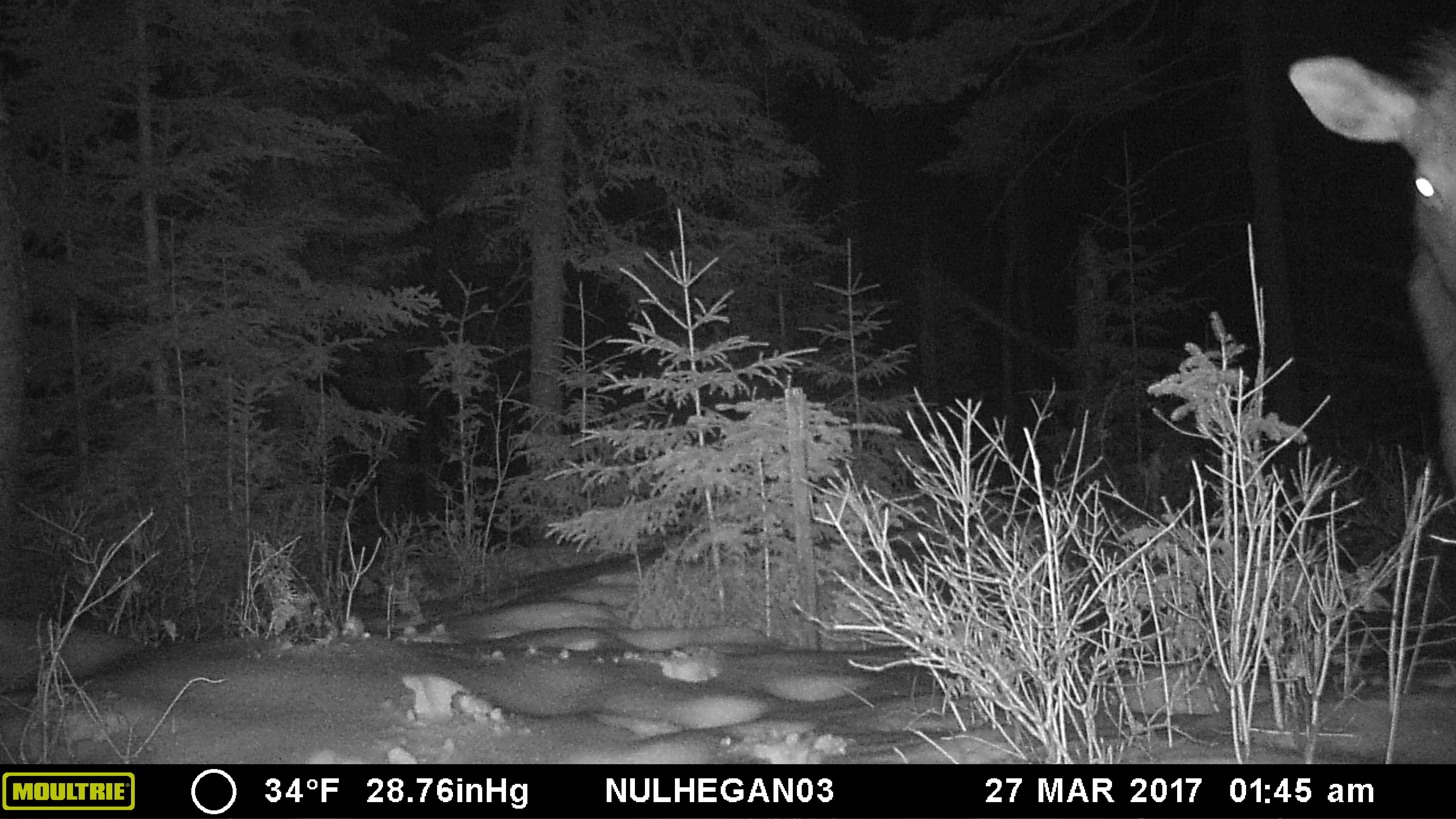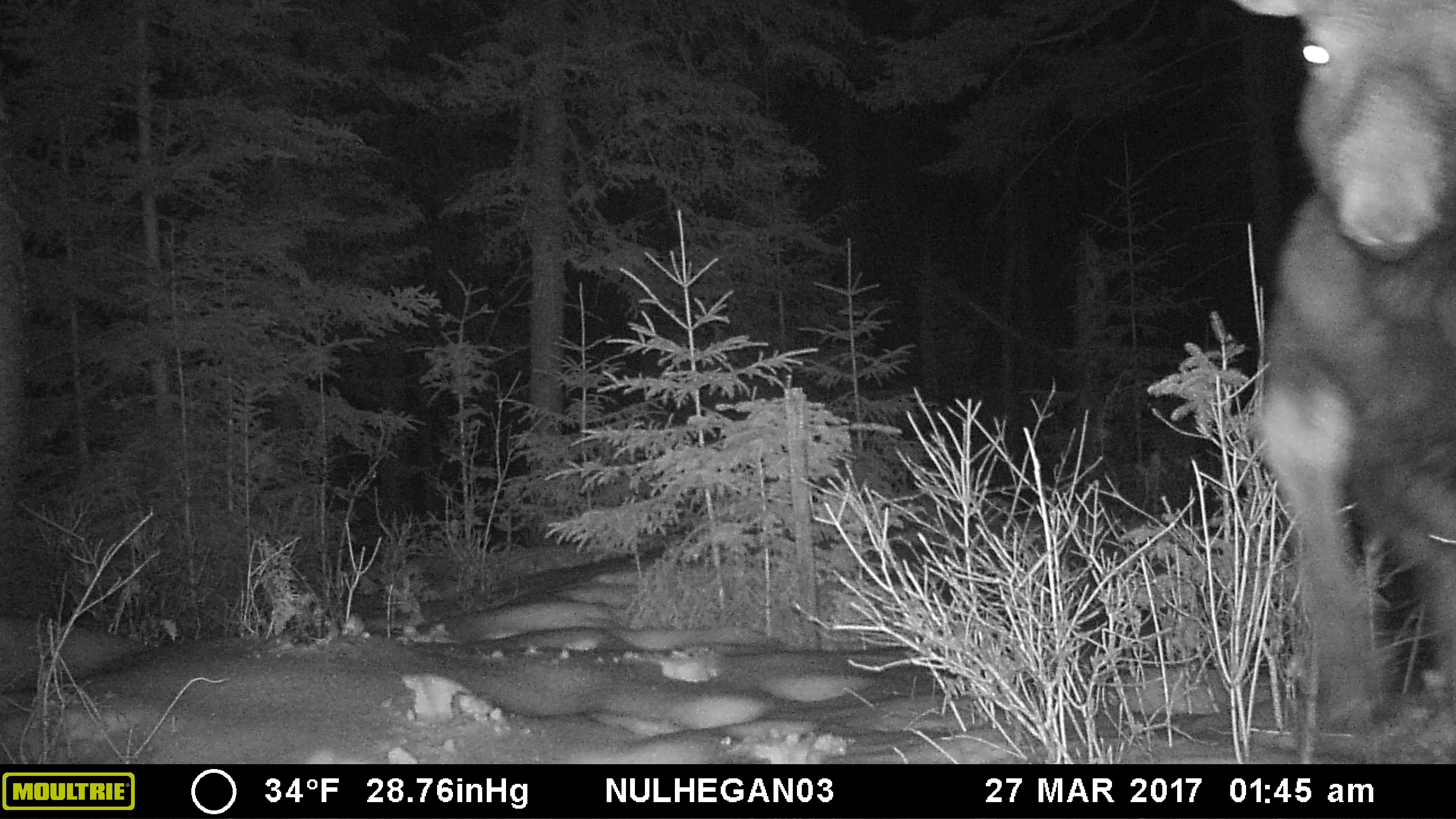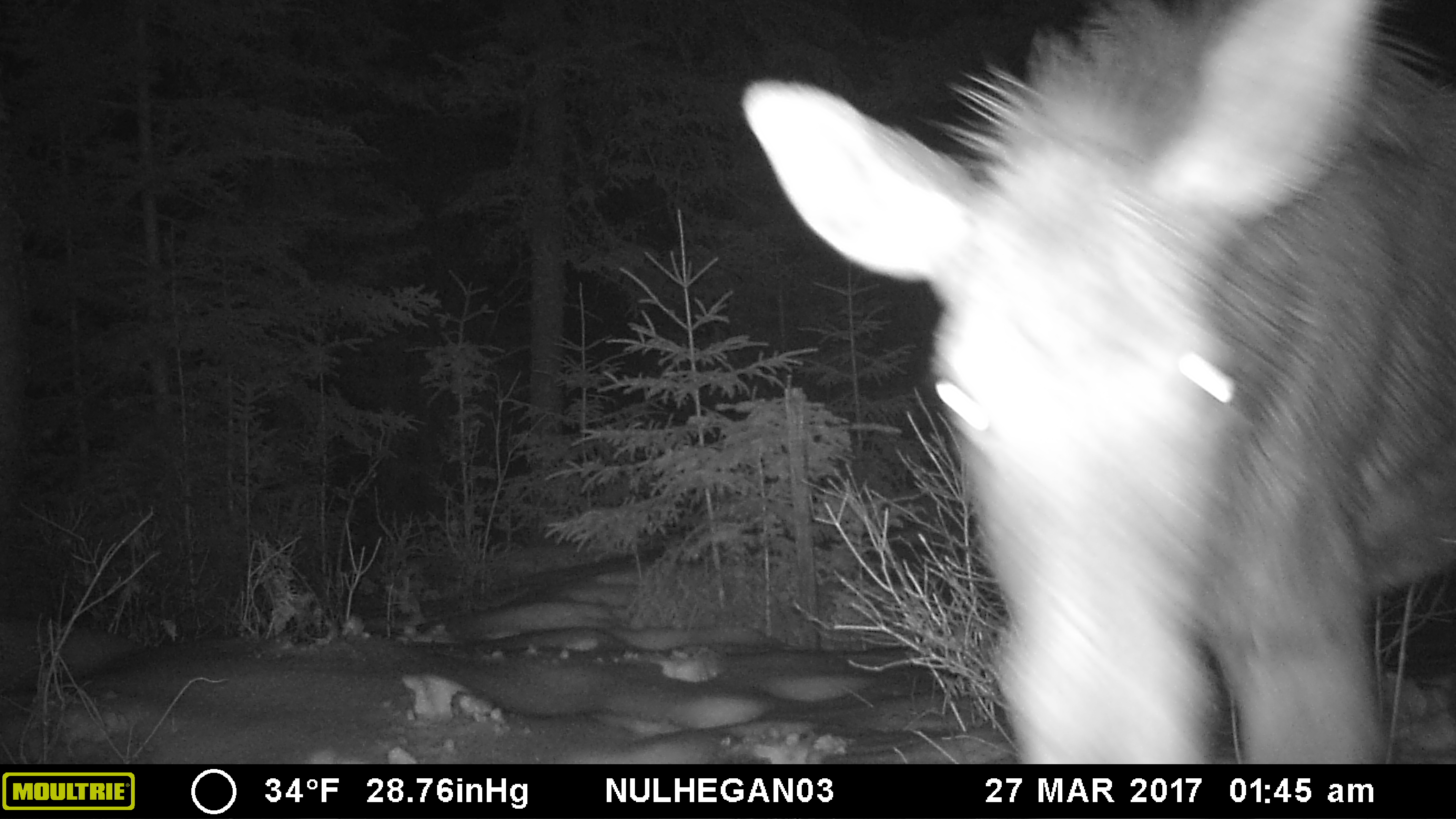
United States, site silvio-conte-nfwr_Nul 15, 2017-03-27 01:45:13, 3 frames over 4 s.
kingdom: Animalia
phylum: Chordata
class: Mammalia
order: Artiodactyla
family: Cervidae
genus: Alces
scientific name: Alces alces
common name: moose